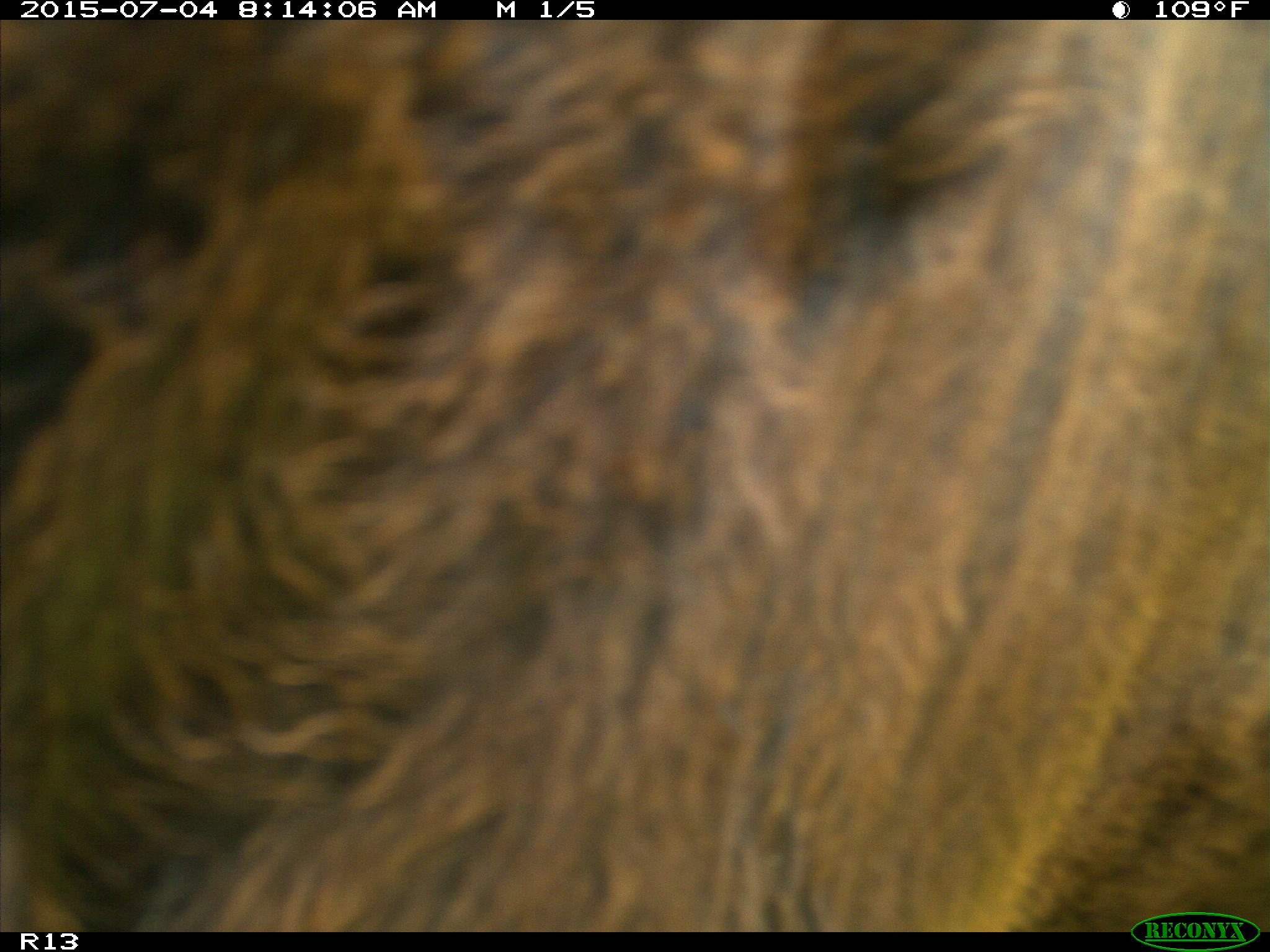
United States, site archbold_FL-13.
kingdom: Animalia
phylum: Chordata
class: Mammalia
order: Artiodactyla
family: Bovidae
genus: Bos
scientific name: Bos taurus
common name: domestic cow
Bos taurus (domestic cow).